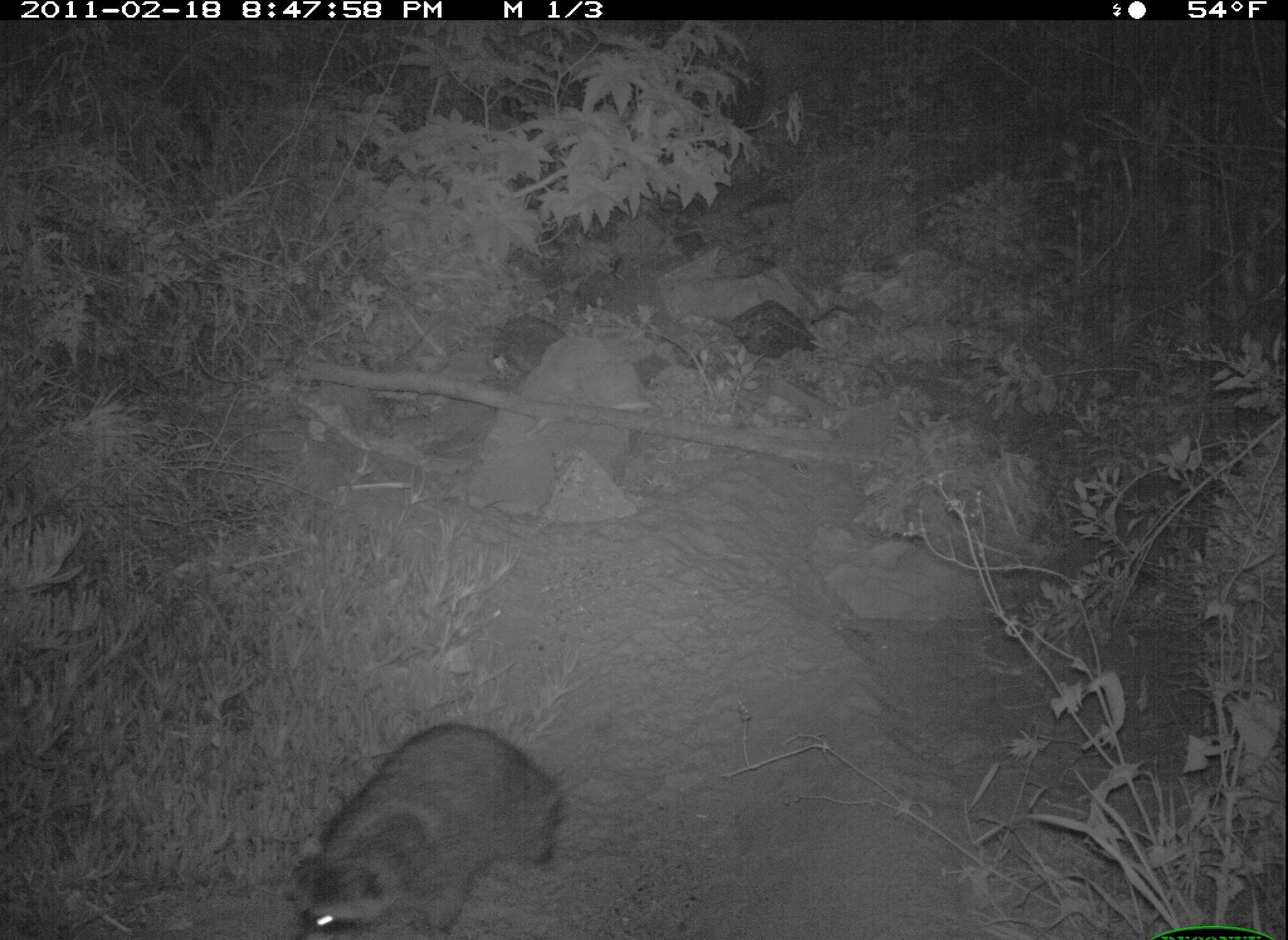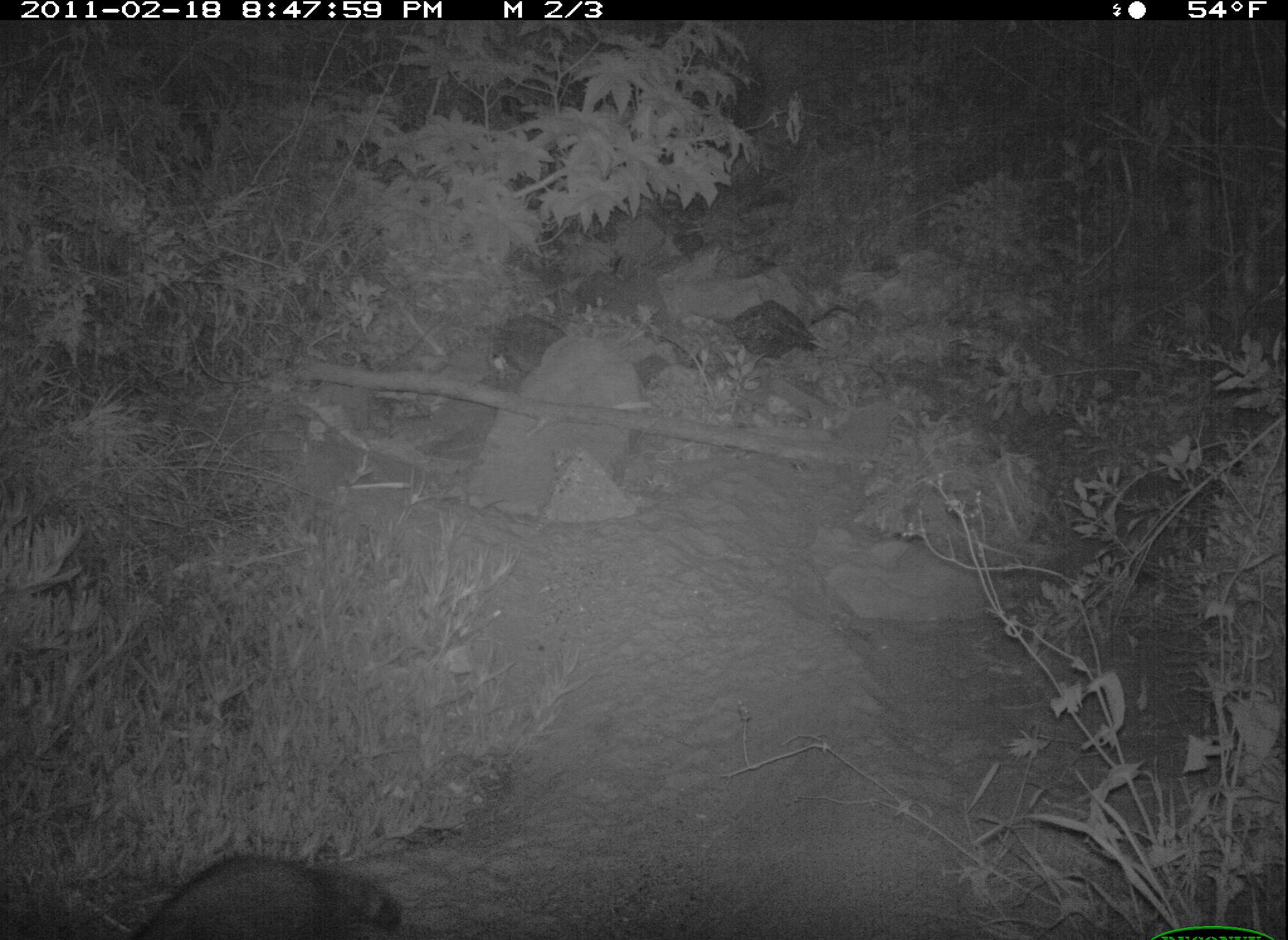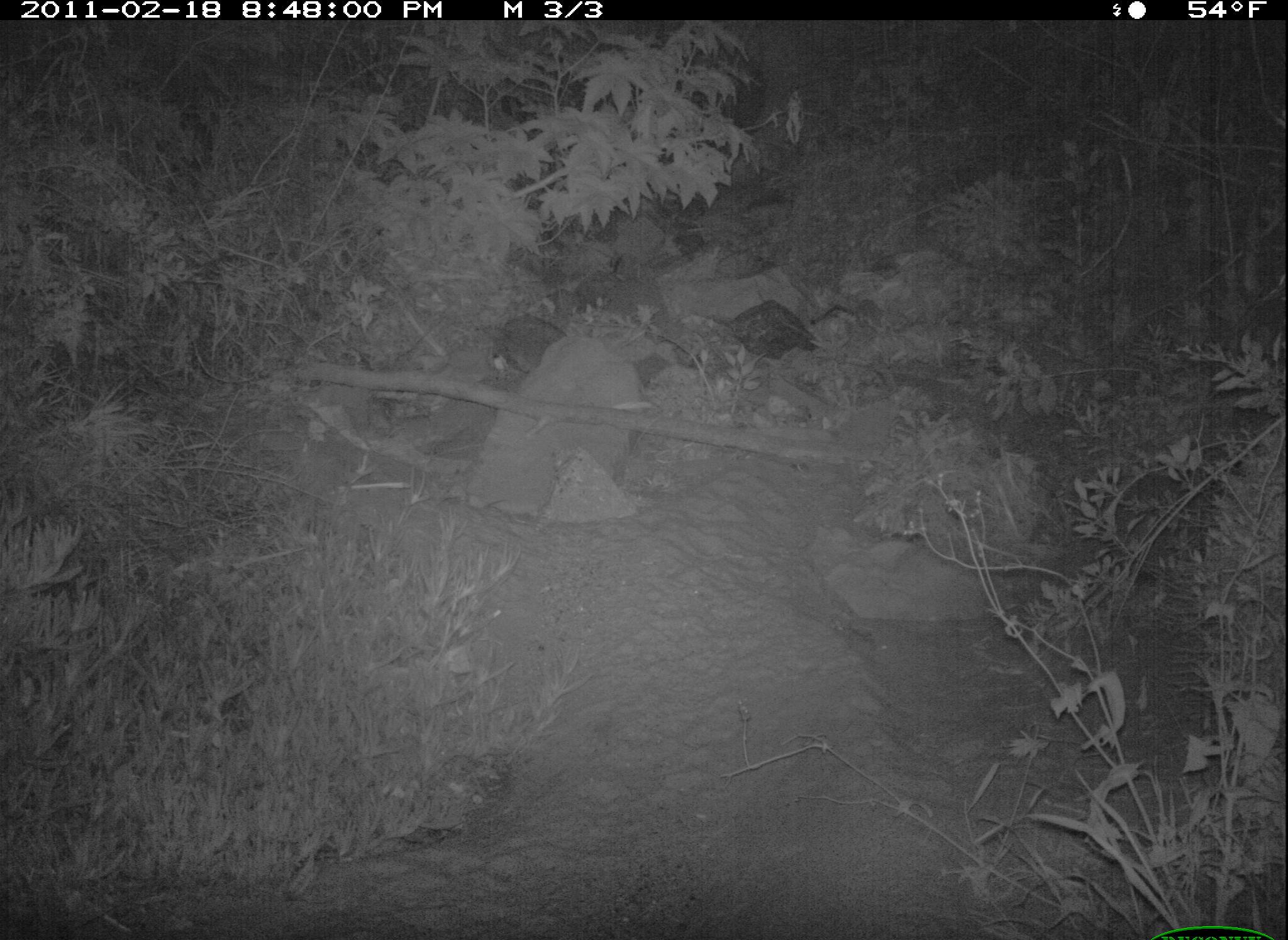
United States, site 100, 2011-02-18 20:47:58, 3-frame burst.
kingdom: Animalia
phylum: Chordata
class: Mammalia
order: Carnivora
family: Procyonidae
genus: Procyon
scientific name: Procyon lotor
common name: raccoon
Raccoon (Procyon lotor).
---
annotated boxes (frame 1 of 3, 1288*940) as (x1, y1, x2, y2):
raccoon: (269, 712, 583, 940)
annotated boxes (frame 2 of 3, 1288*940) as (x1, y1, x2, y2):
raccoon: (98, 841, 459, 931)